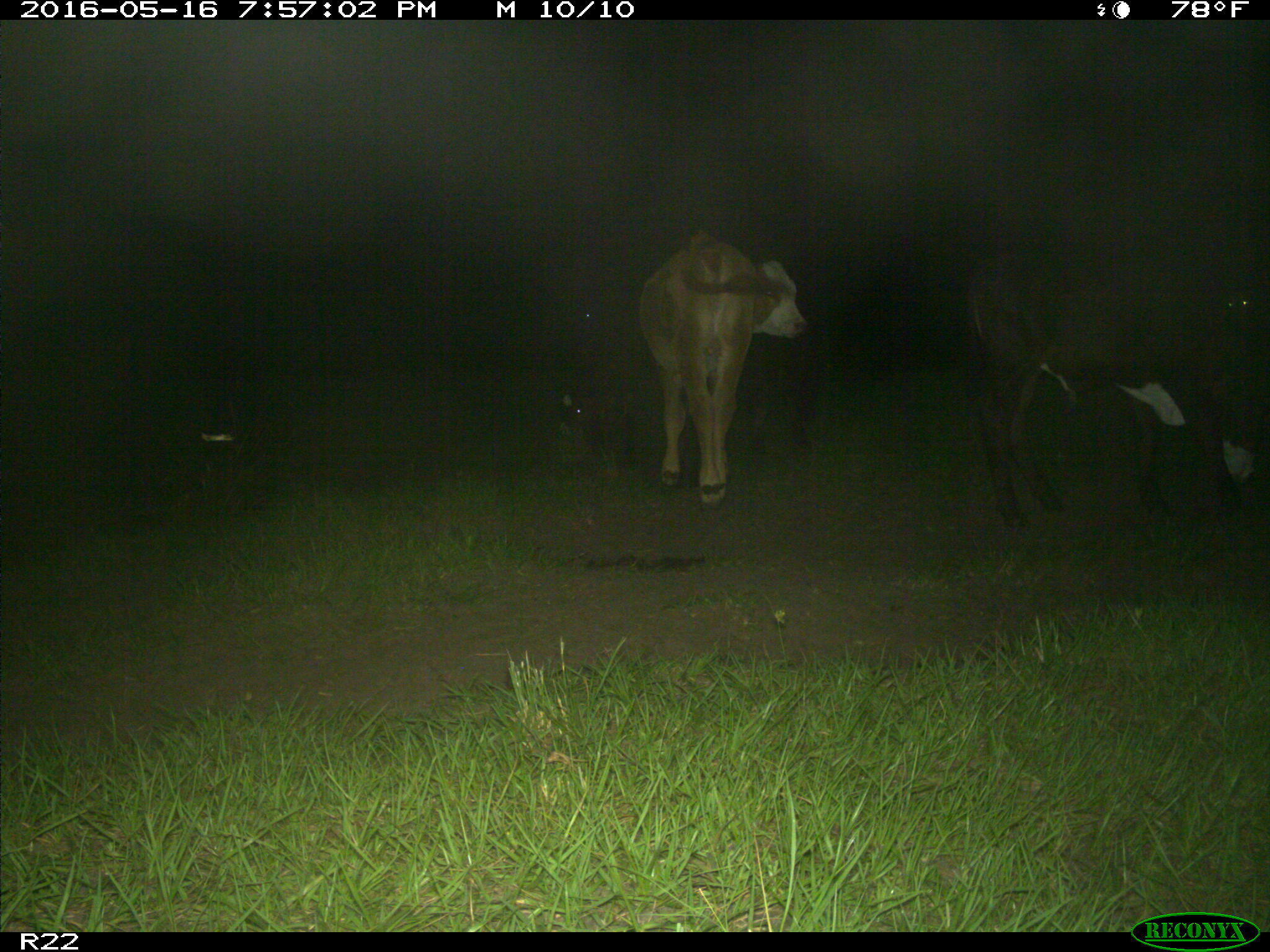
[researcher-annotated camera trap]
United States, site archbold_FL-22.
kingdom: Animalia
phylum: Chordata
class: Mammalia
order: Artiodactyla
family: Bovidae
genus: Bos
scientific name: Bos taurus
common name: domestic cow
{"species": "Bos taurus (domestic cow)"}